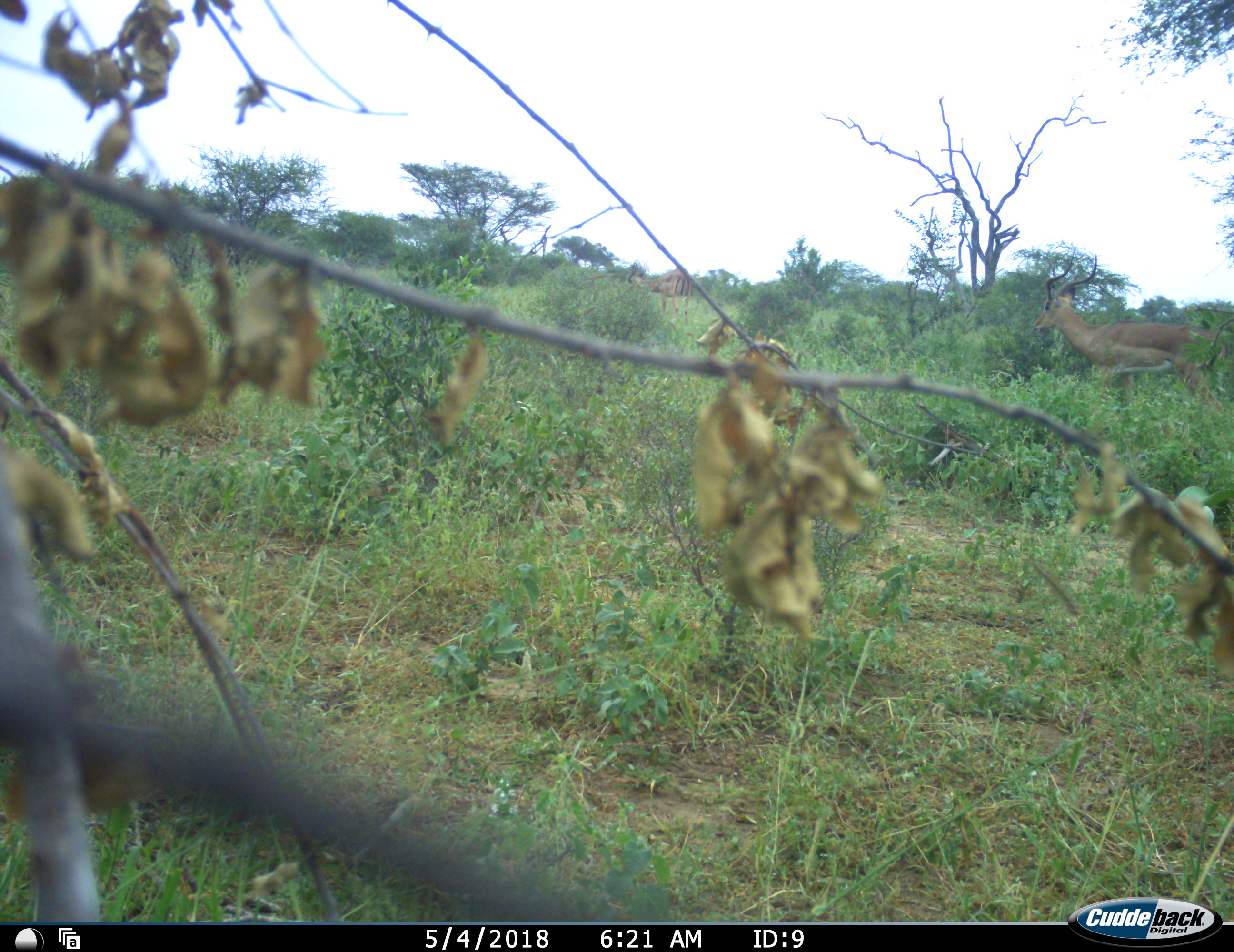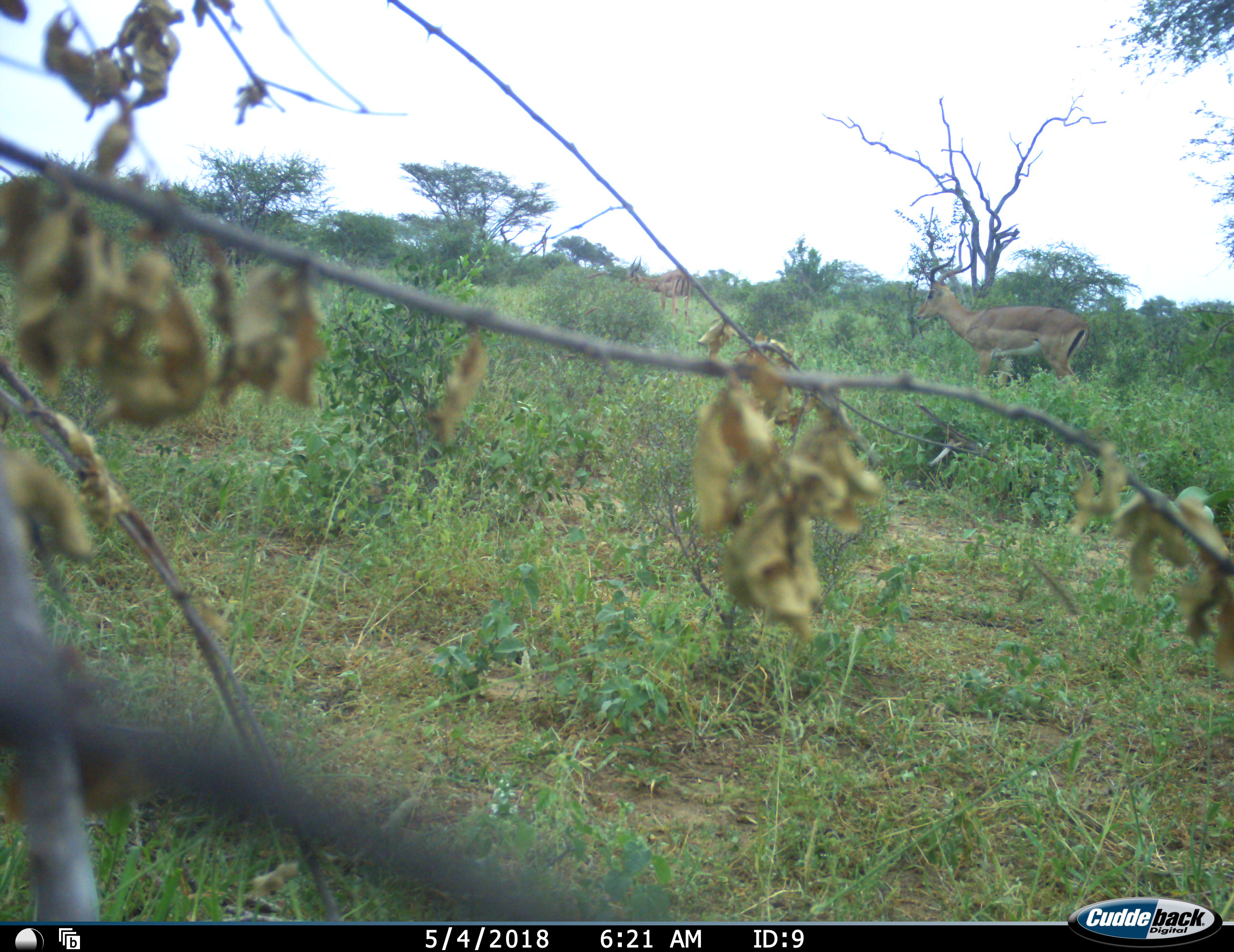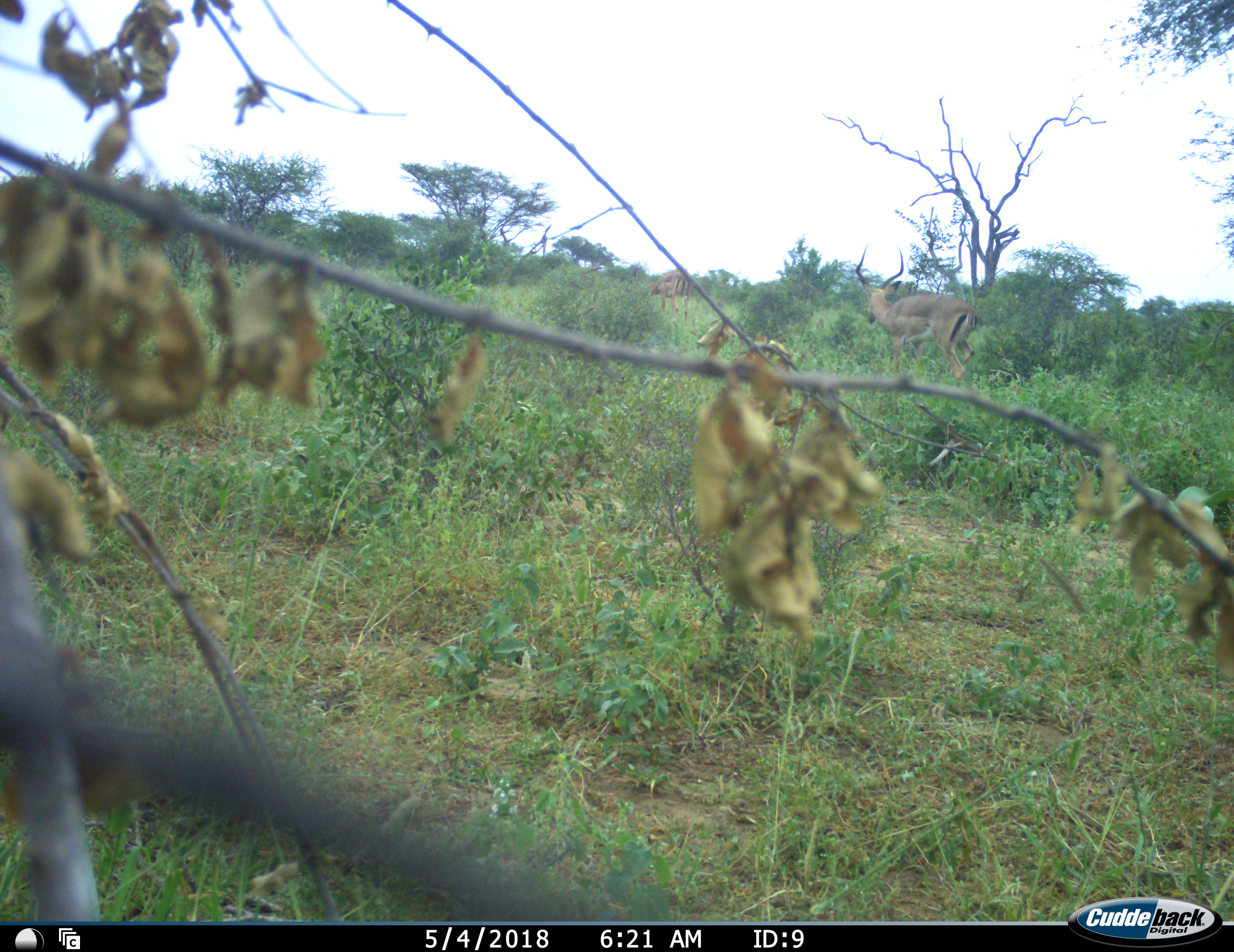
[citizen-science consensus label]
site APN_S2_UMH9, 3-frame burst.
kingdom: Animalia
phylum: Chordata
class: Mammalia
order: Artiodactyla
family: Bovidae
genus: Aepyceros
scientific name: Aepyceros melampus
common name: impala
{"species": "impala (Aepyceros melampus)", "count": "2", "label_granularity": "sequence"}